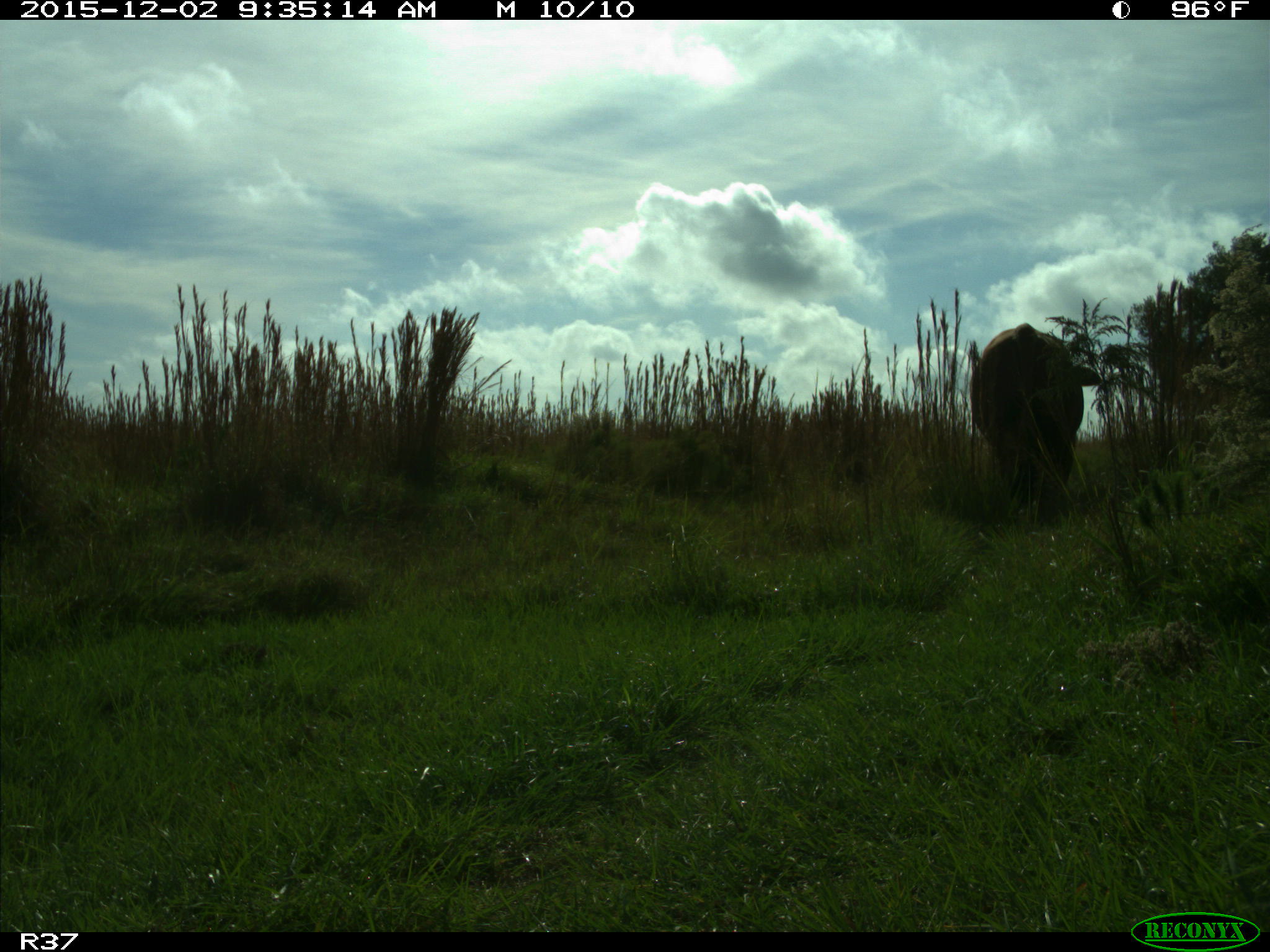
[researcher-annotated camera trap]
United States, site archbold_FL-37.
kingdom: Animalia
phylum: Chordata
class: Mammalia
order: Artiodactyla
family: Bovidae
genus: Bos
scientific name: Bos taurus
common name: domestic cow